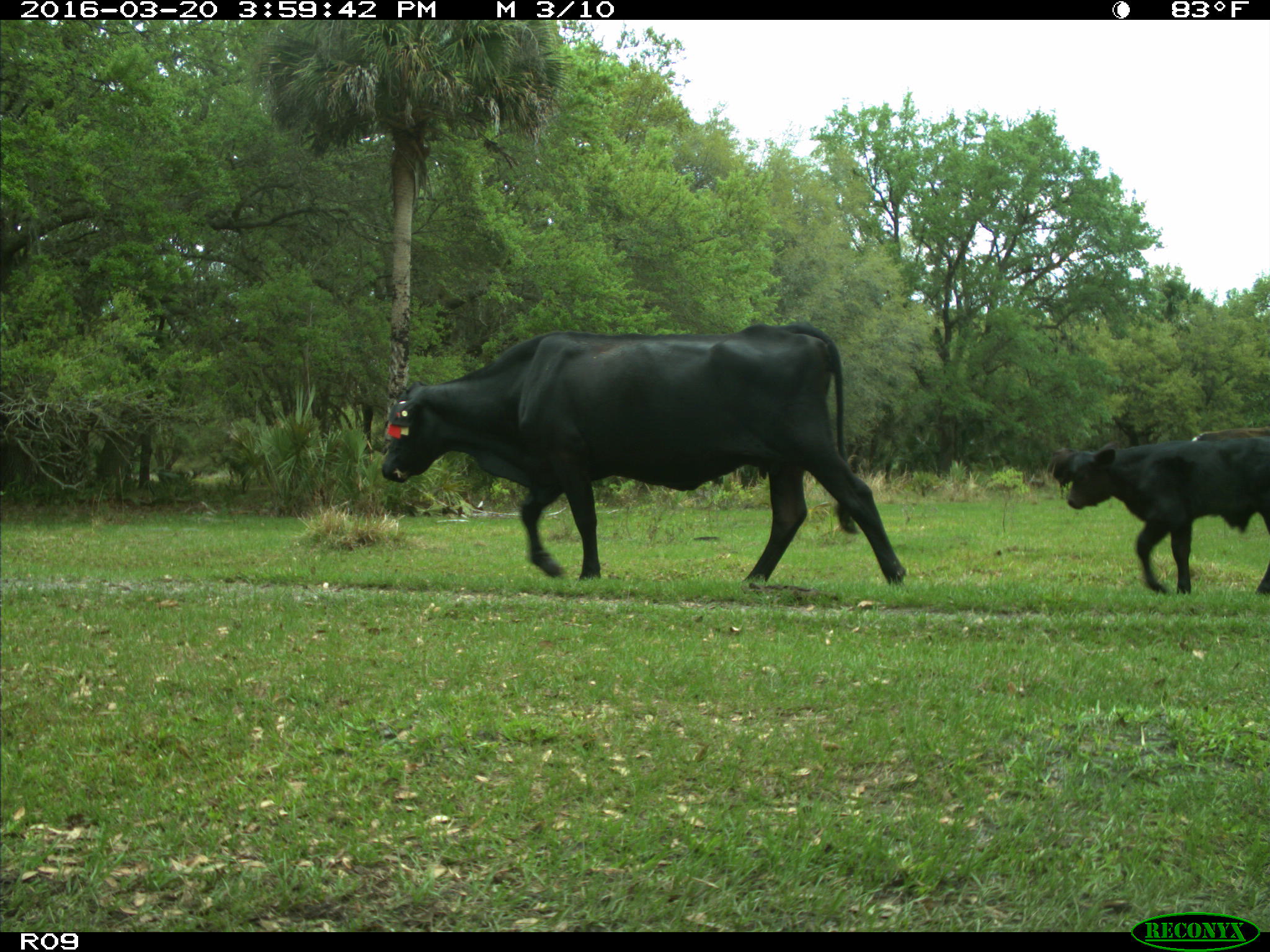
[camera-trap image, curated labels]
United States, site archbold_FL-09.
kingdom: Animalia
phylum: Chordata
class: Mammalia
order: Artiodactyla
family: Bovidae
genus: Bos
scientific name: Bos taurus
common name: domestic cow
Bos taurus (domestic cow).